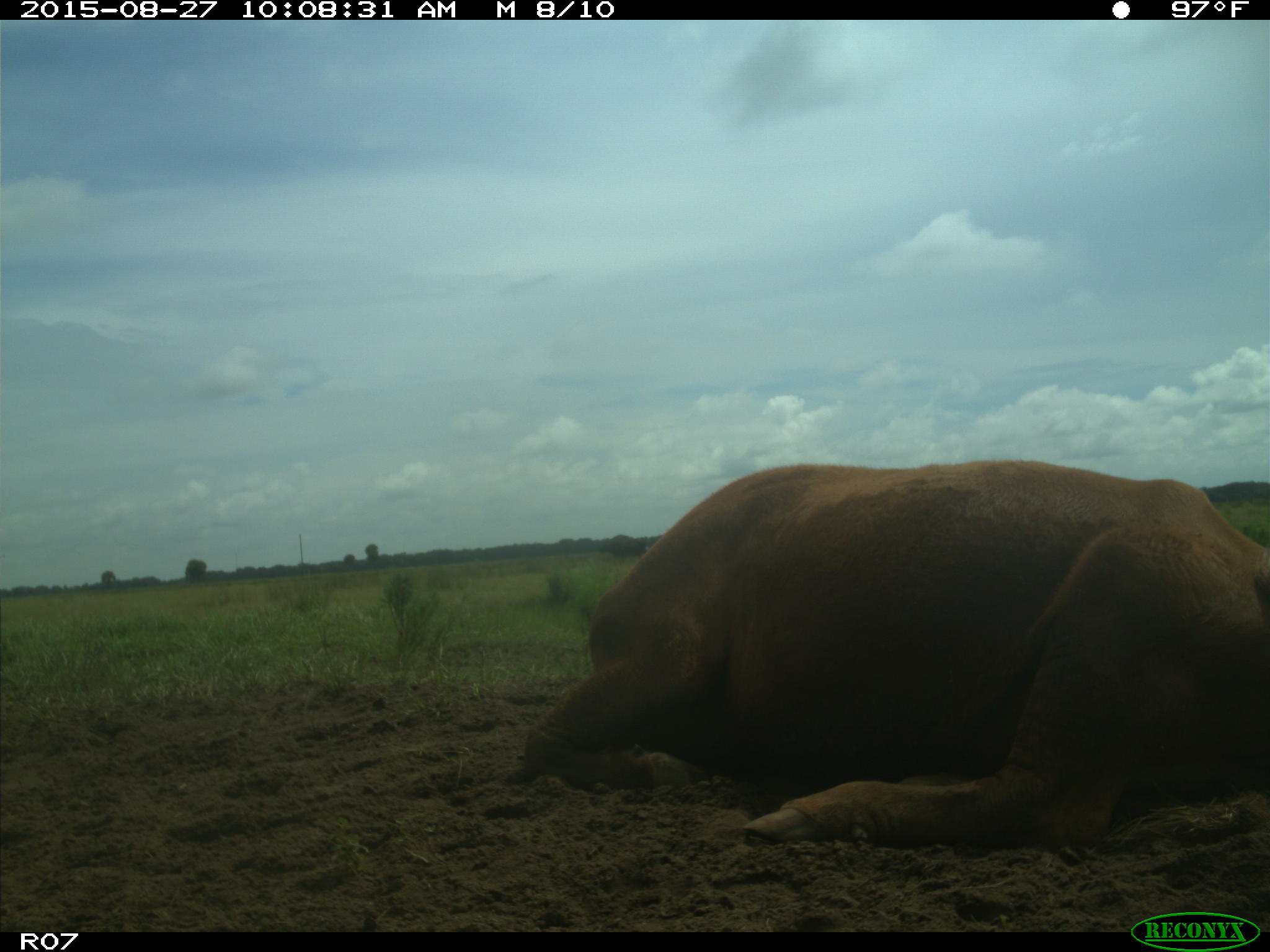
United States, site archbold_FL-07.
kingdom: Animalia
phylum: Chordata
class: Mammalia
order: Artiodactyla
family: Bovidae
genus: Bos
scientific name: Bos taurus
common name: domestic cow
Bos taurus (domestic cow).